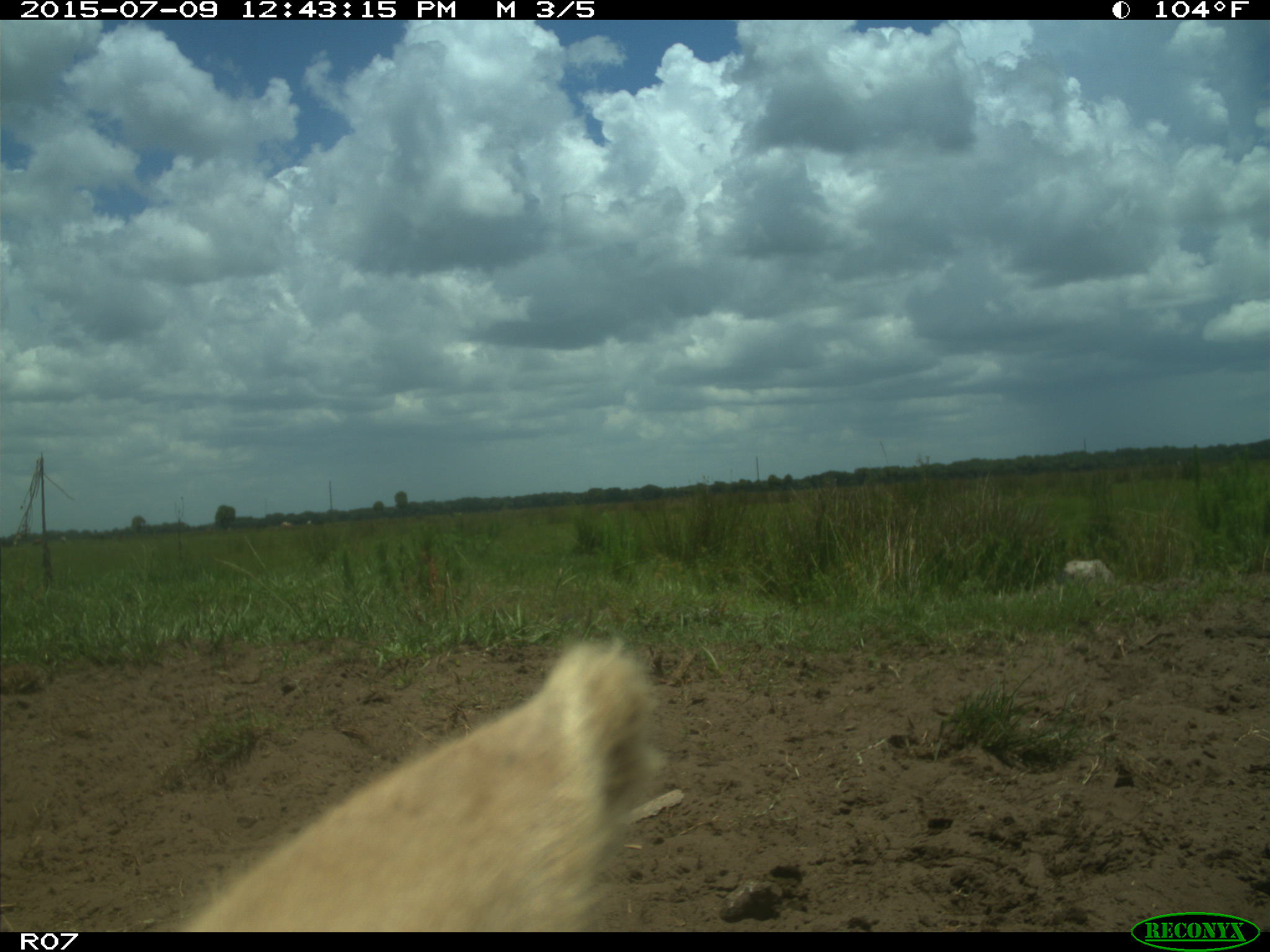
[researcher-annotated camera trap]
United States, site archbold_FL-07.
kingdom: Animalia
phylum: Chordata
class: Mammalia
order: Artiodactyla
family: Bovidae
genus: Bos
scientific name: Bos taurus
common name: domestic cow